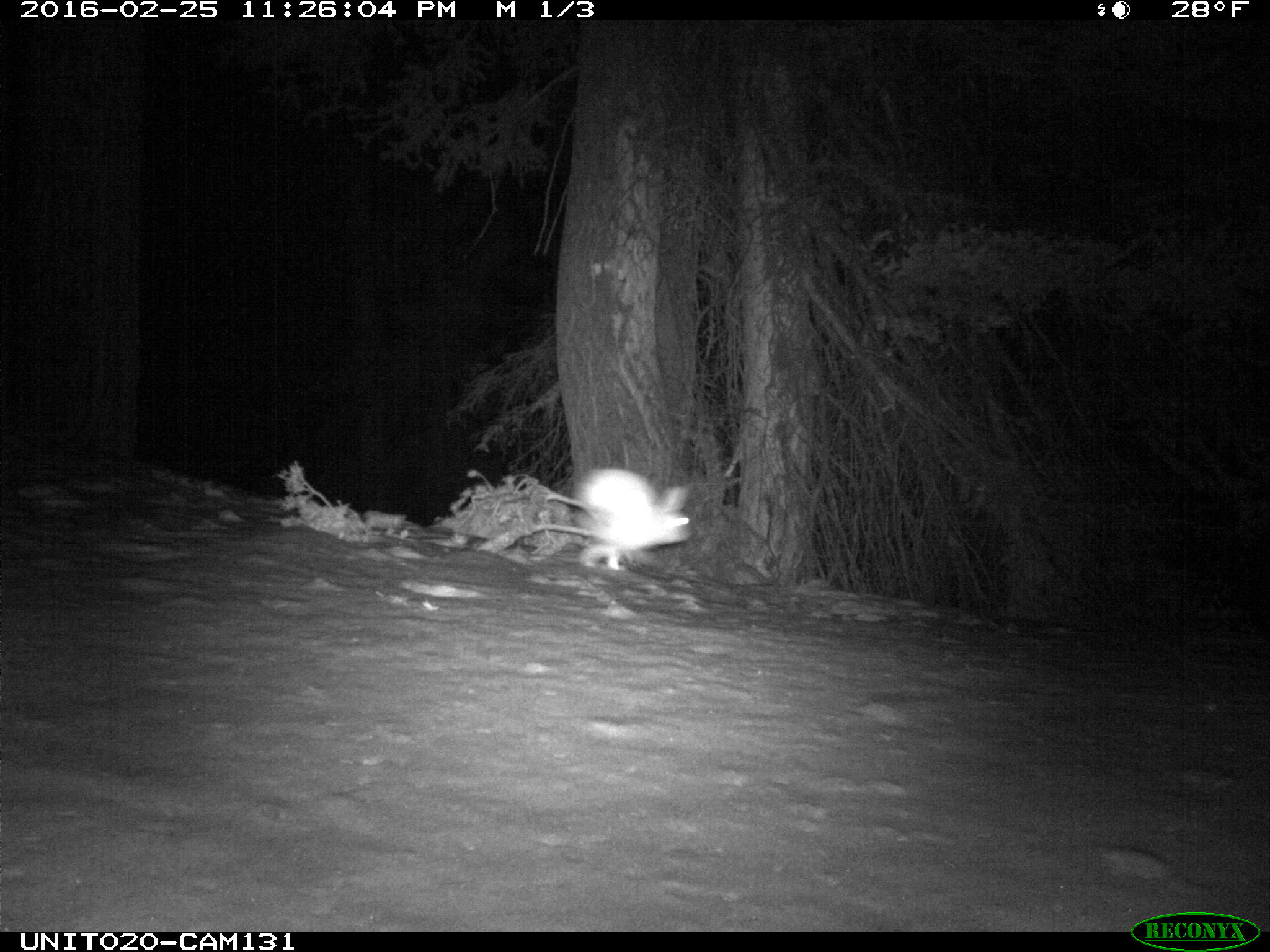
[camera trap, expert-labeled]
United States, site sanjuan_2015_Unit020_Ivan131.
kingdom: Animalia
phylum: Chordata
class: Mammalia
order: Lagomorpha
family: Leporidae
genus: Lepus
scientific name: Lepus americanus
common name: snowshoe hare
Lepus americanus (snowshoe hare).